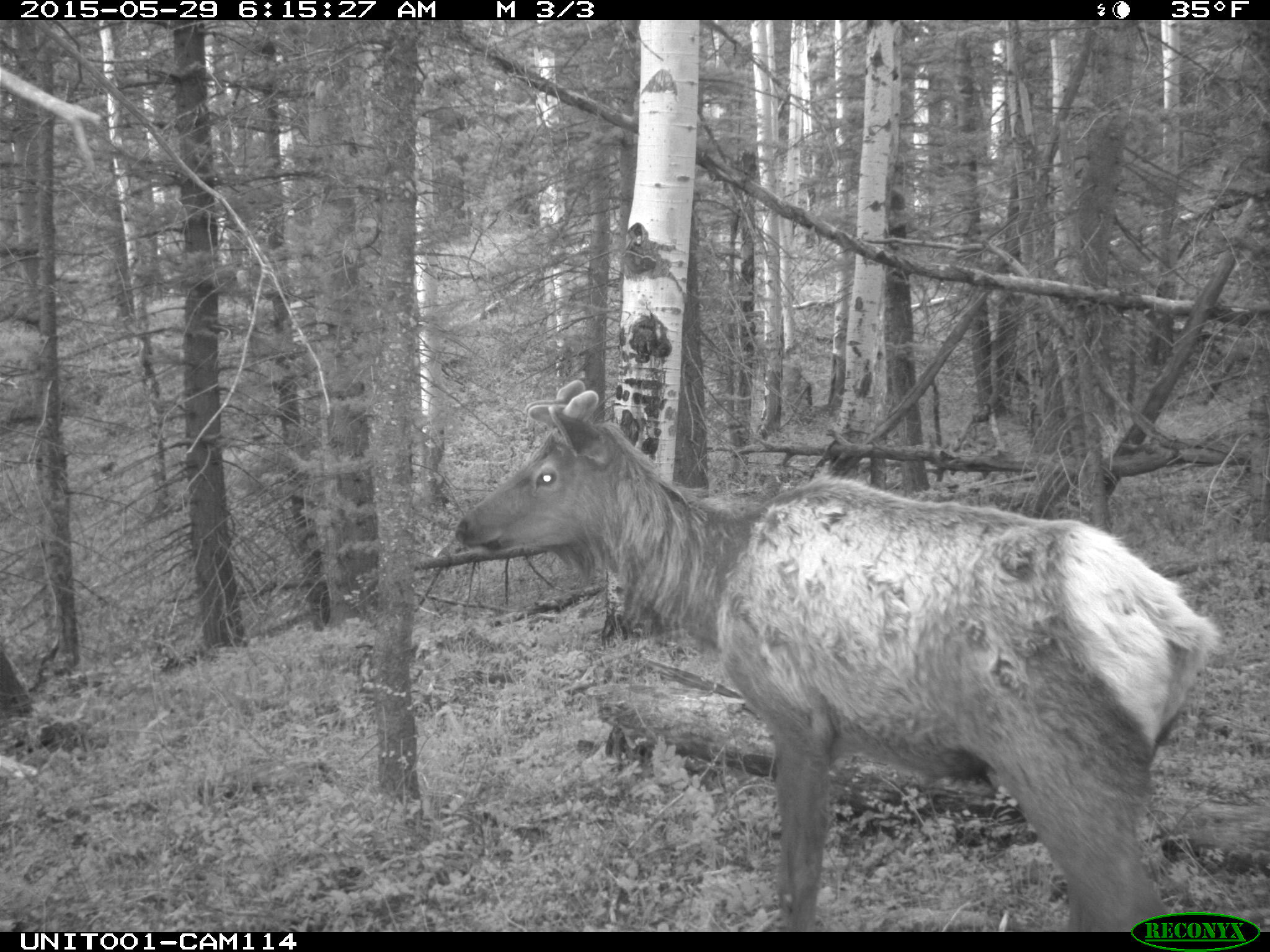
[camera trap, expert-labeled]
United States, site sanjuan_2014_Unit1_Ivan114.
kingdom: Animalia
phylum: Chordata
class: Mammalia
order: Artiodactyla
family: Cervidae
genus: Cervus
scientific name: Cervus elaphus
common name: red deer